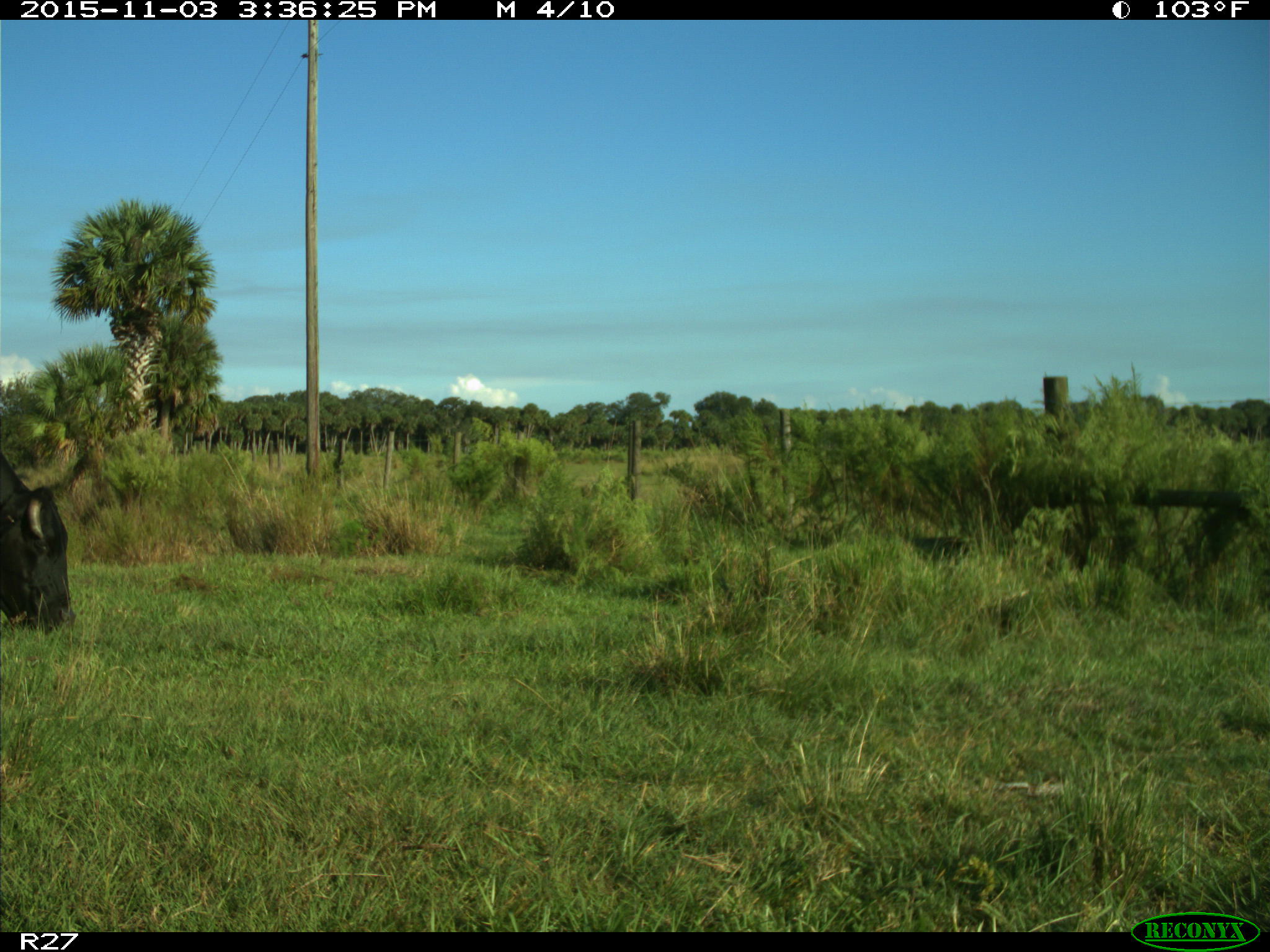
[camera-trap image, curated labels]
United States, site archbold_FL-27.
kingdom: Animalia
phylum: Chordata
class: Mammalia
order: Artiodactyla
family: Bovidae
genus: Bos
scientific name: Bos taurus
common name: domestic cow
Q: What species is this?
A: Bos taurus (domestic cow).